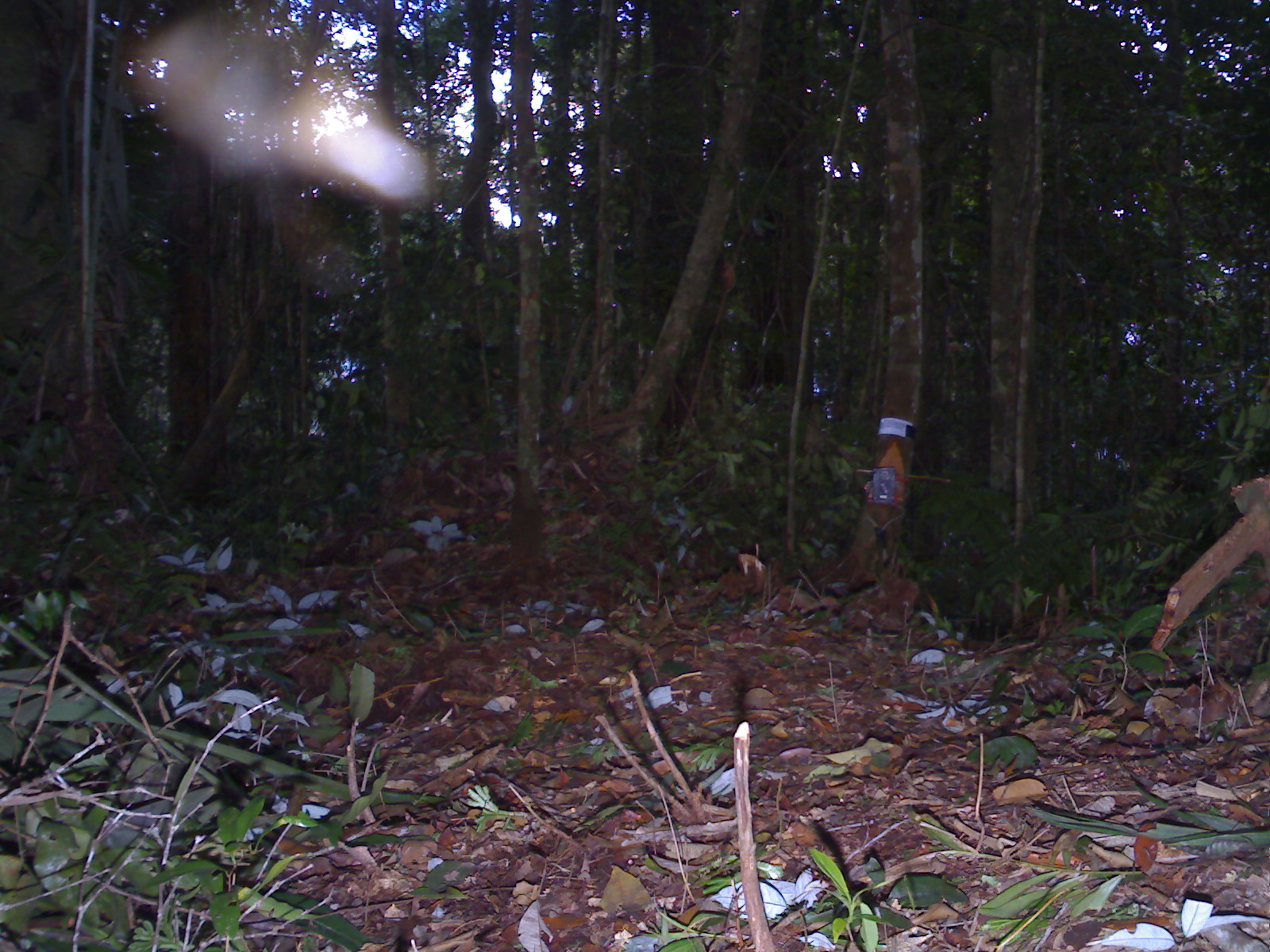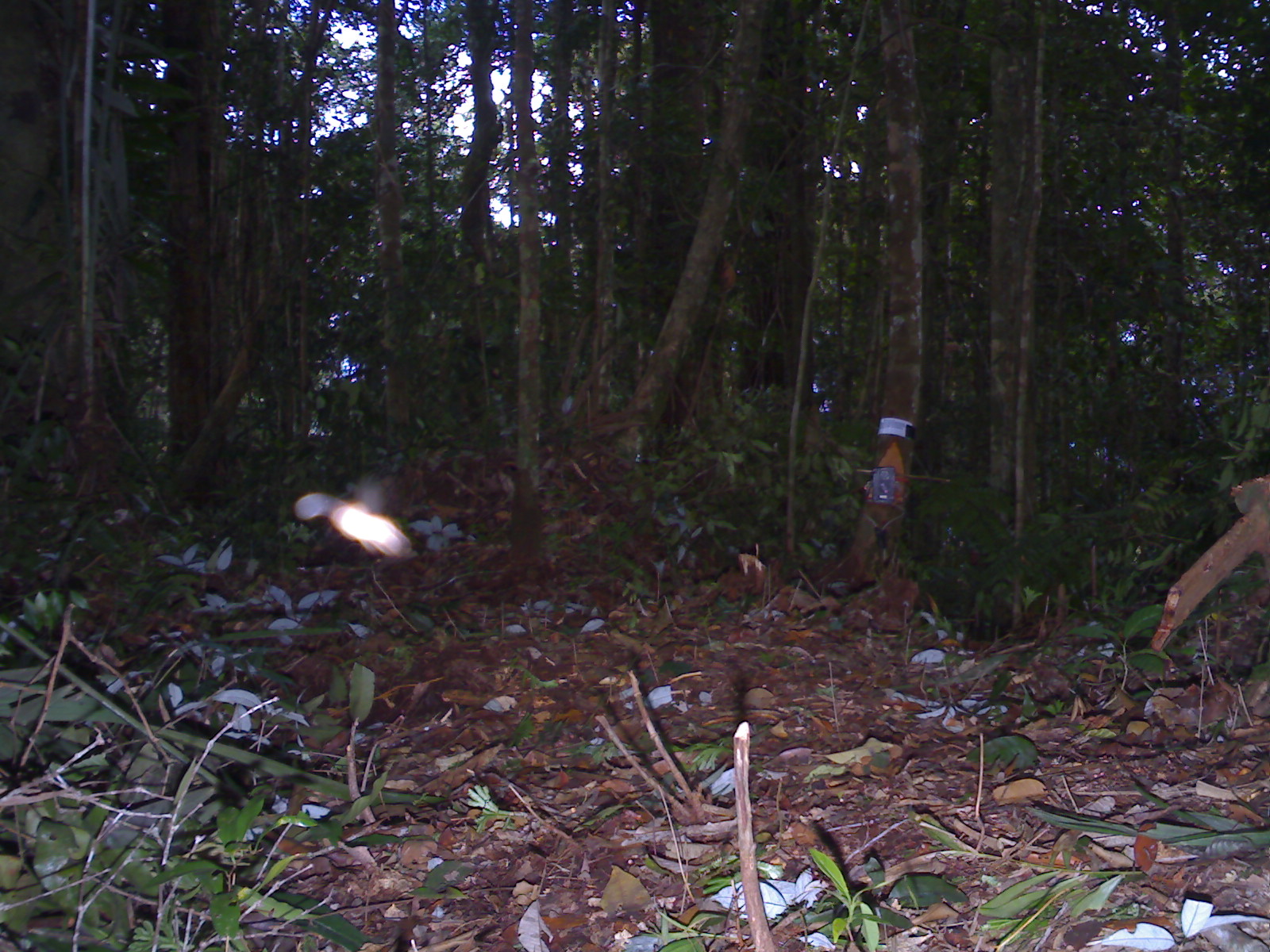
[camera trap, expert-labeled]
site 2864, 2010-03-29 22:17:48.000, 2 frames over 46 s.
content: unidentified animal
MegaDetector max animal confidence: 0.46